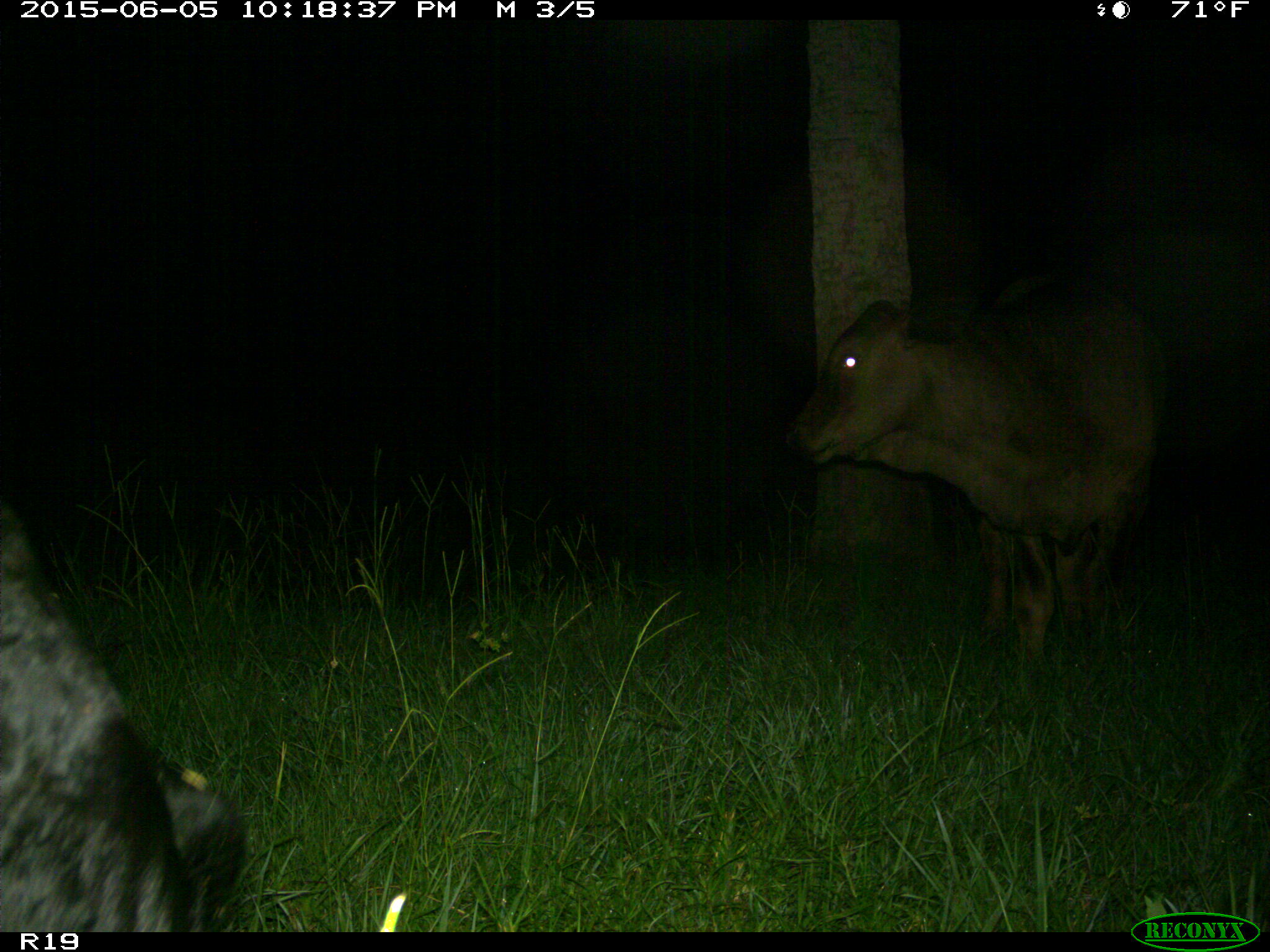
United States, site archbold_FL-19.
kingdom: Animalia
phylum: Chordata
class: Mammalia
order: Artiodactyla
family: Bovidae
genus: Bos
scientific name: Bos taurus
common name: domestic cow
Bos taurus (domestic cow).